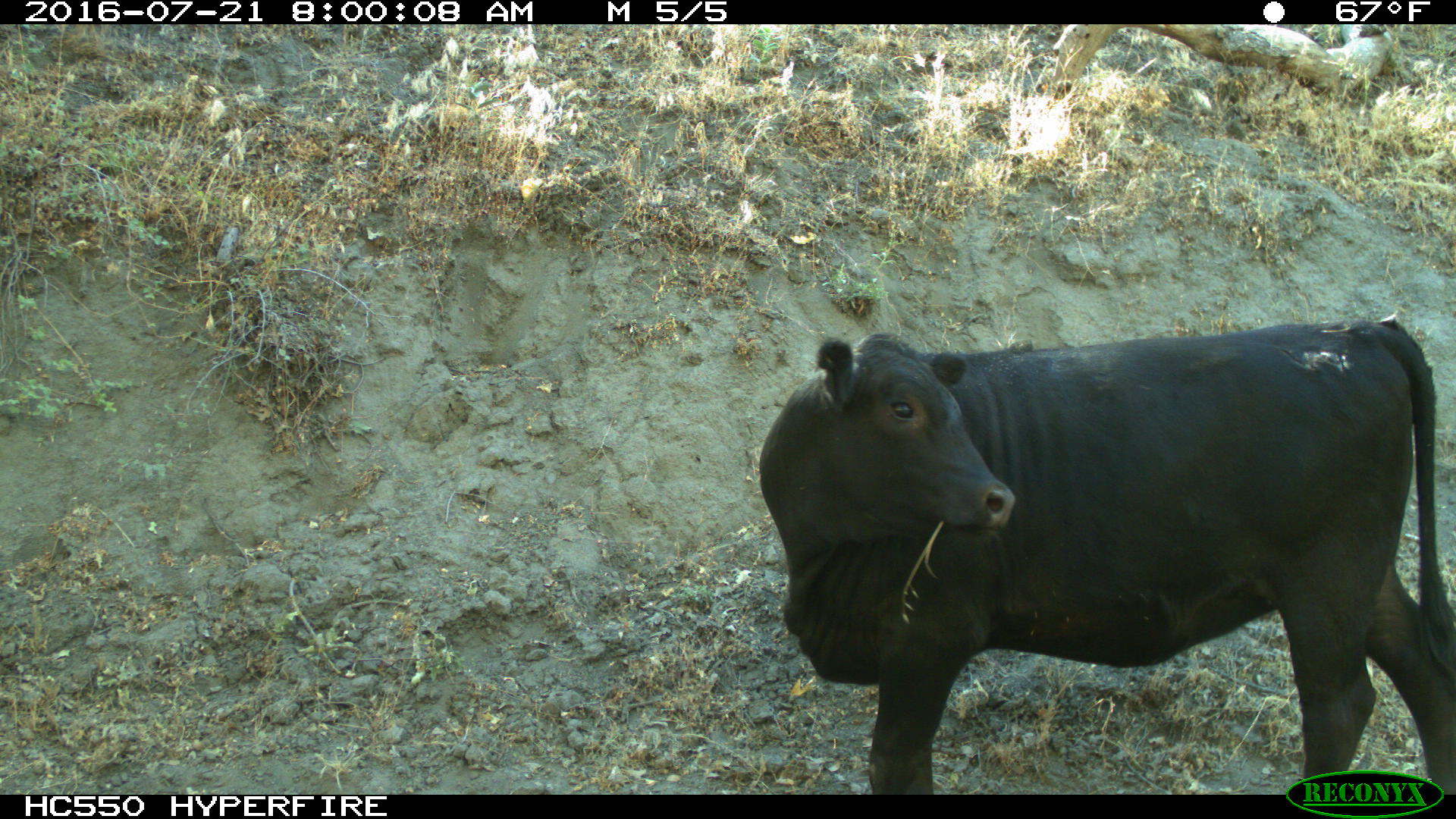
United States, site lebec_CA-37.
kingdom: Animalia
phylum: Chordata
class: Mammalia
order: Artiodactyla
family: Bovidae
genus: Bos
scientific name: Bos taurus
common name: domestic cow